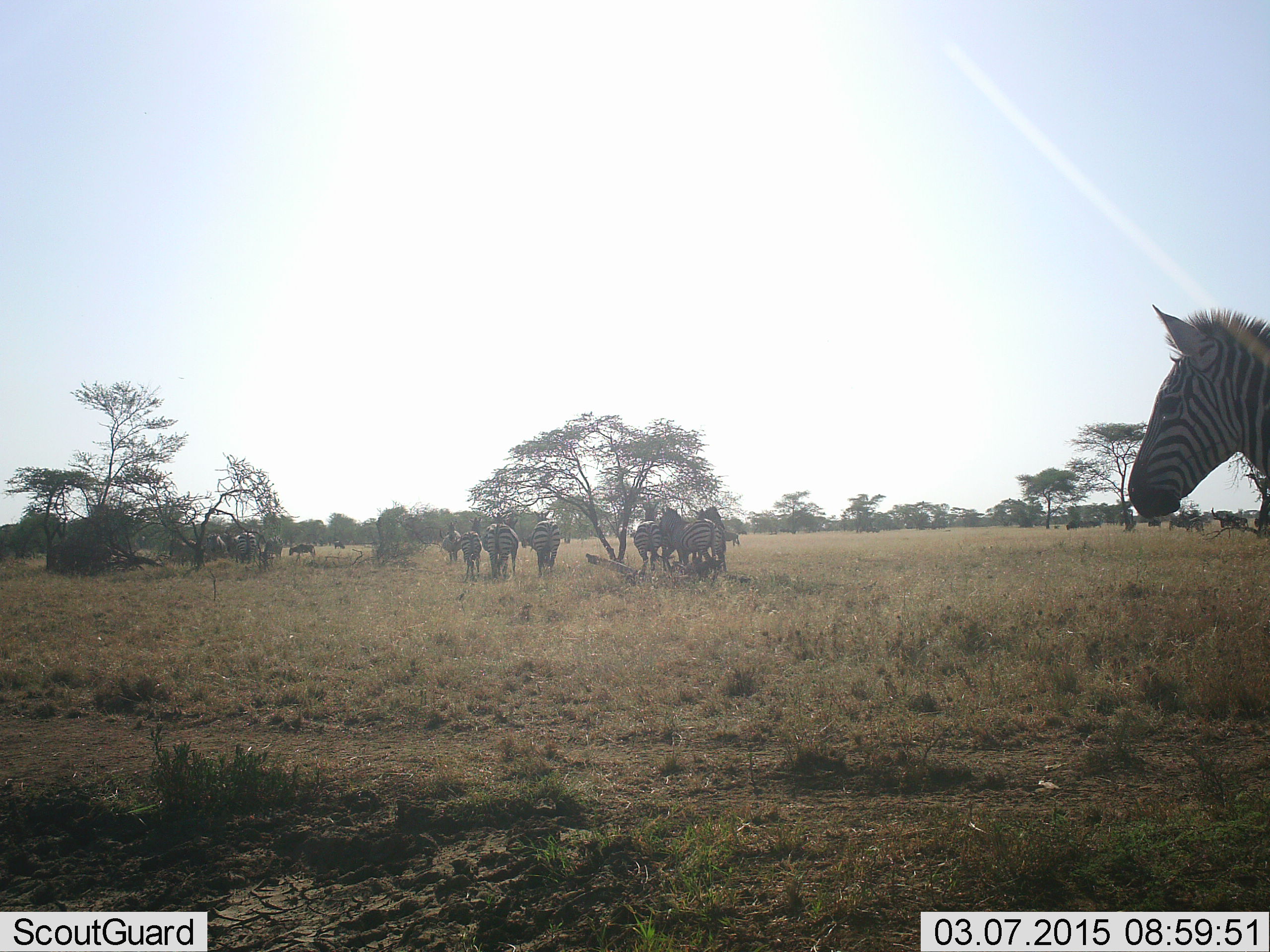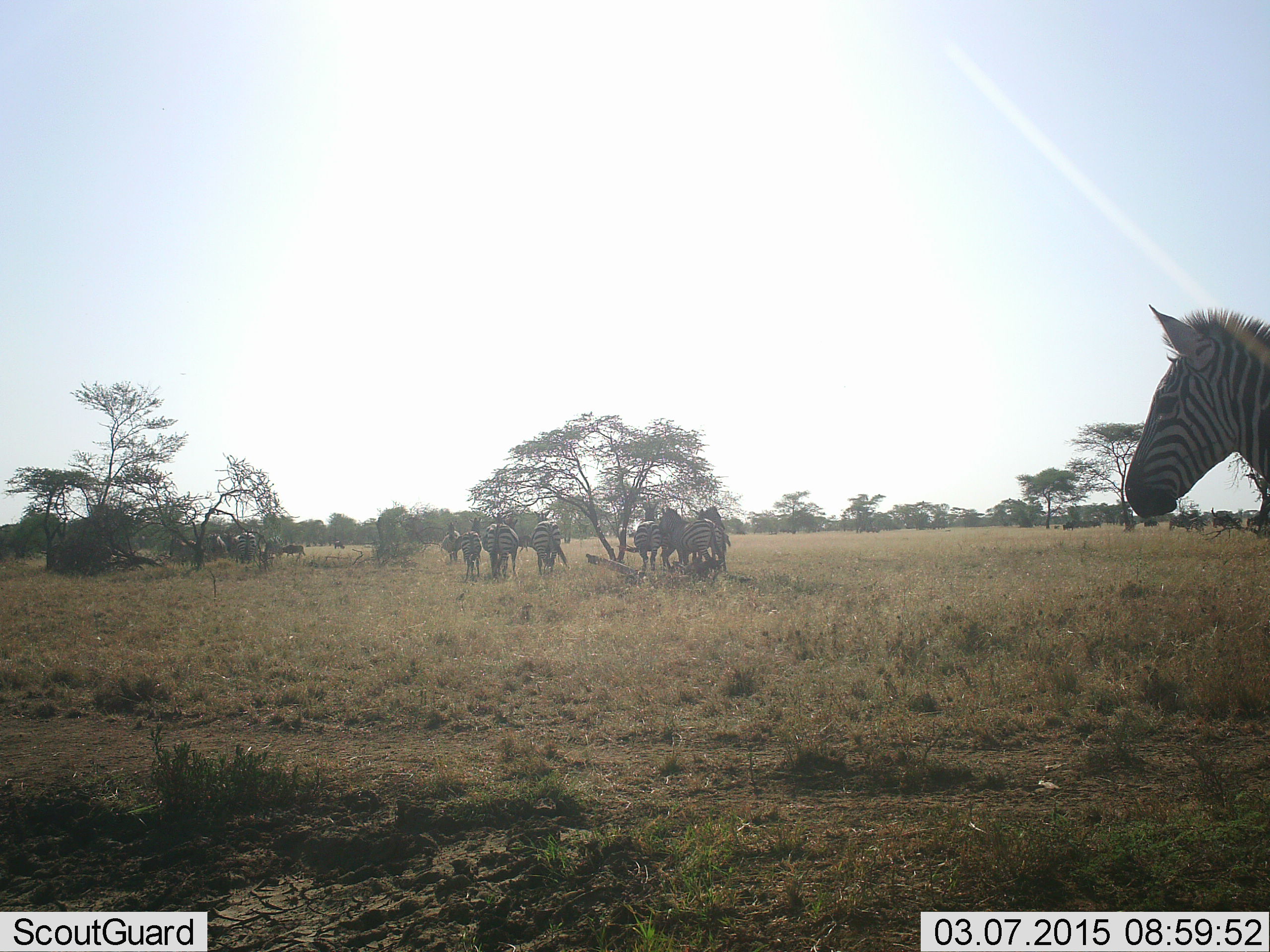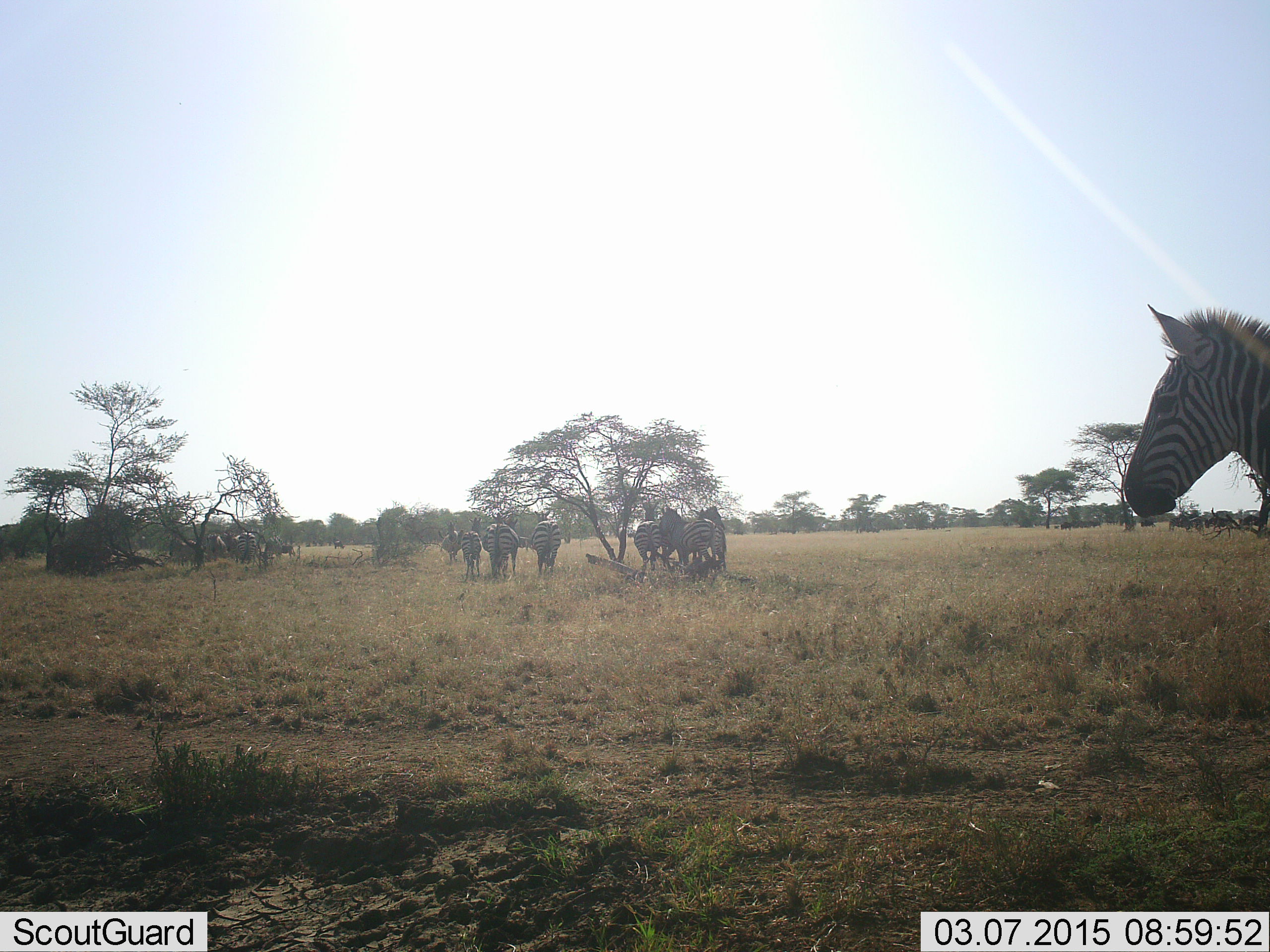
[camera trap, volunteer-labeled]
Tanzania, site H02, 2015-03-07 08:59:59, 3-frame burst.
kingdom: Animalia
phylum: Chordata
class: Mammalia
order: Perissodactyla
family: Equidae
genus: Equus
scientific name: Equus quagga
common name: plains zebra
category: zebra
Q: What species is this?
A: Zebra (plains zebra) (Equus quagga).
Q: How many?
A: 10.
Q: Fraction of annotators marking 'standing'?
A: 75%.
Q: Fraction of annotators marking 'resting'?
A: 6%.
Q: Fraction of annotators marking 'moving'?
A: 25%.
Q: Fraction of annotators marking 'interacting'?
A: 12%.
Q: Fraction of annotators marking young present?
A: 0%.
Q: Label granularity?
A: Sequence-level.